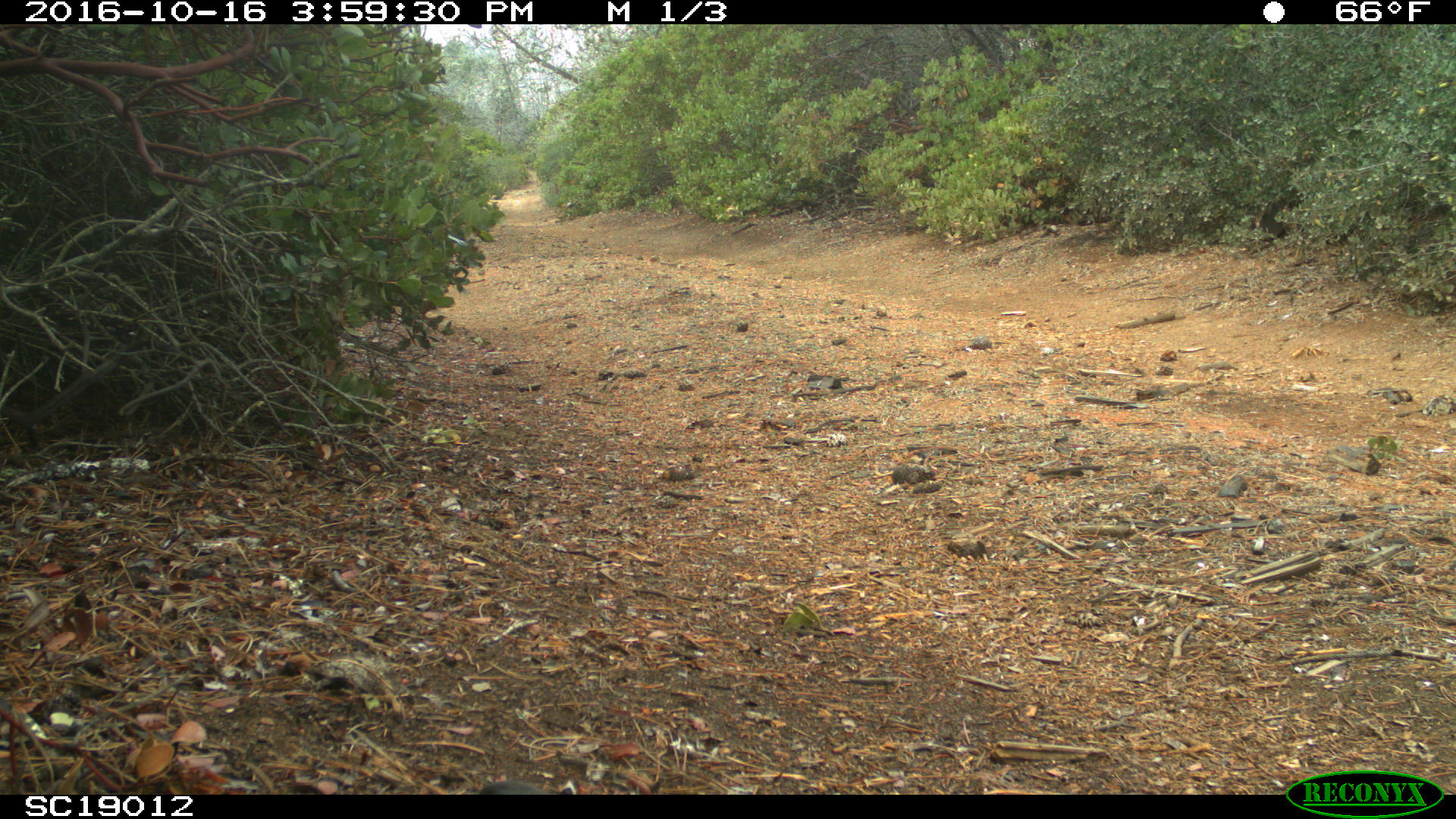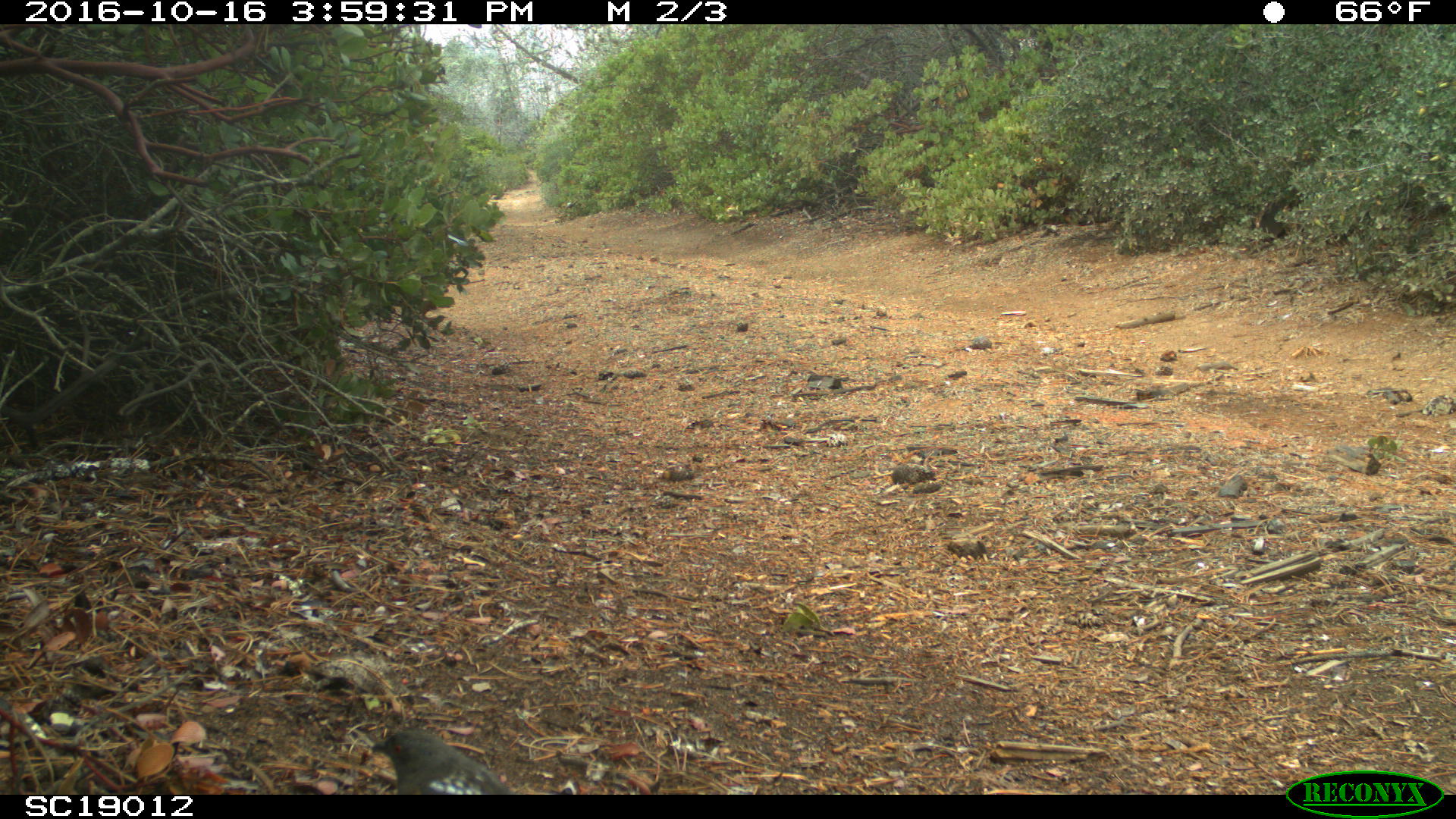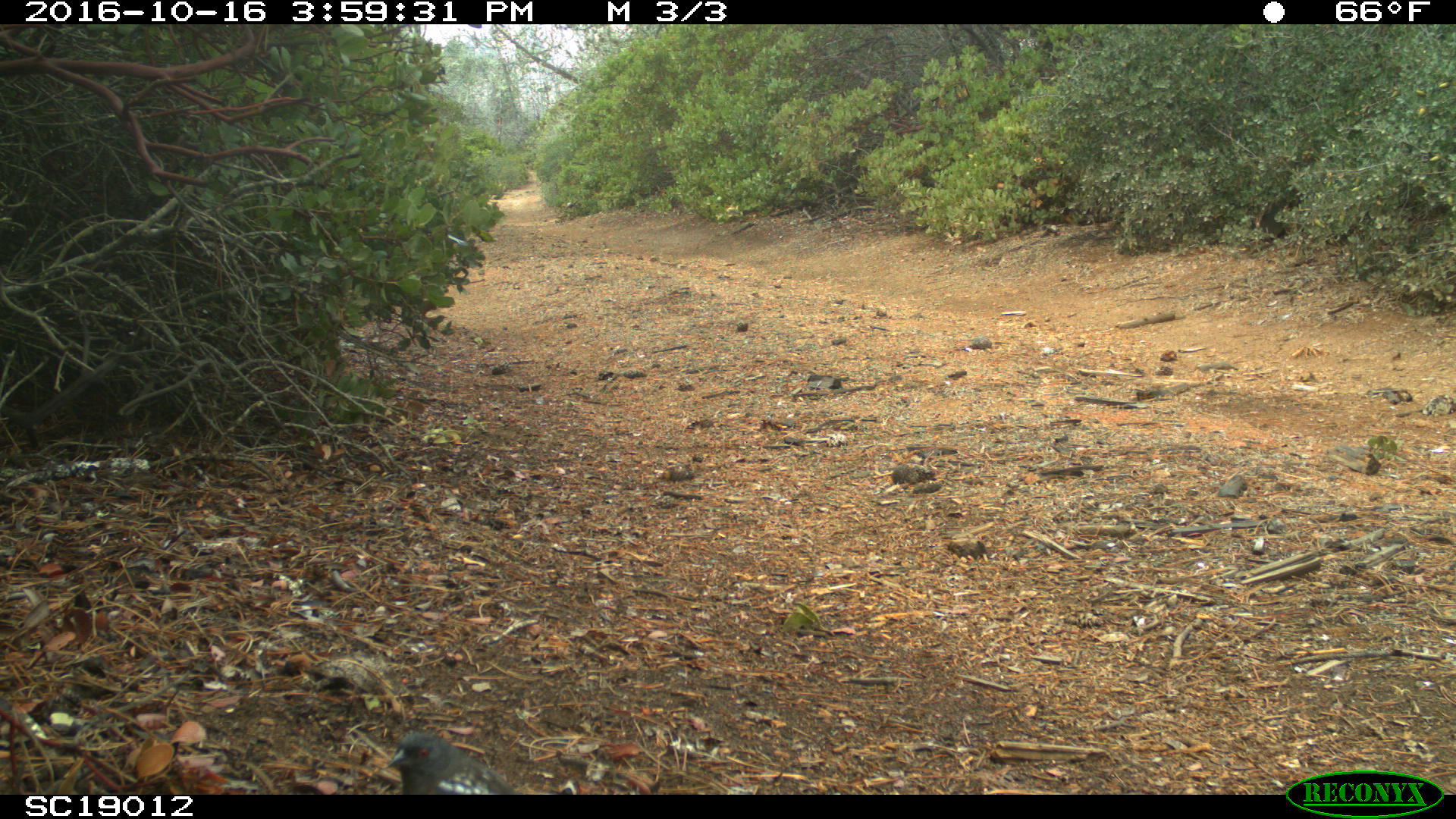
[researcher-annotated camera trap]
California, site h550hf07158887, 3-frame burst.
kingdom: Animalia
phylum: Chordata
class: Aves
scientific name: Aves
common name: bird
Bird (Aves).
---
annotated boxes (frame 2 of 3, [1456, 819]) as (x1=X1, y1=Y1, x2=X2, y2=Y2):
bird: (x1=372, y1=730, x2=513, y2=794)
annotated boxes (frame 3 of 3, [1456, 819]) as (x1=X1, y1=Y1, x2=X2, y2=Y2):
bird: (x1=385, y1=730, x2=518, y2=794)